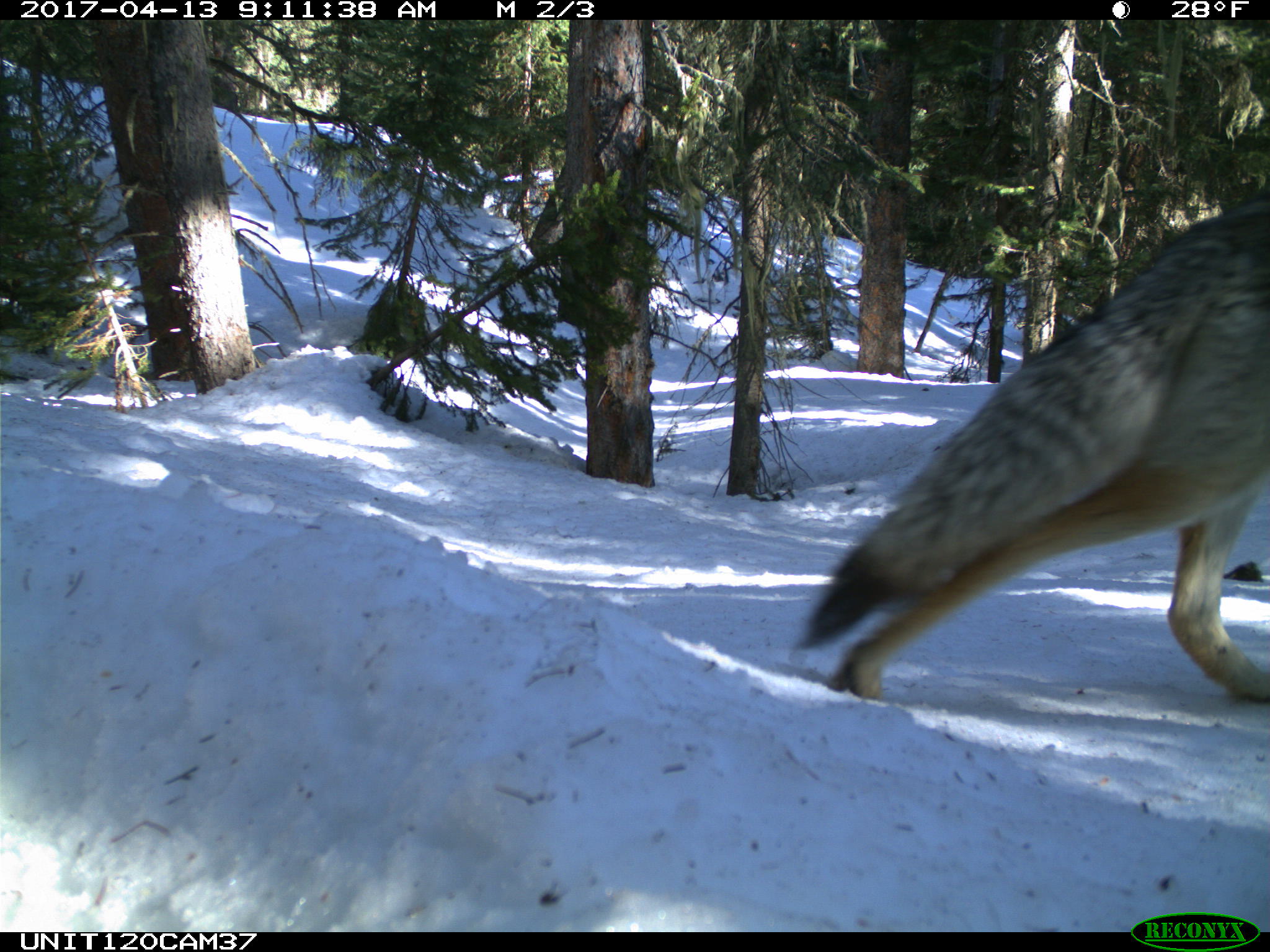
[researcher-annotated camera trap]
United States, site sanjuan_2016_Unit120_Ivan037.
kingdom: Animalia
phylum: Chordata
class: Mammalia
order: Carnivora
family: Canidae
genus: Canis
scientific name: Canis latrans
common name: coyote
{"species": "Canis latrans (coyote)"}